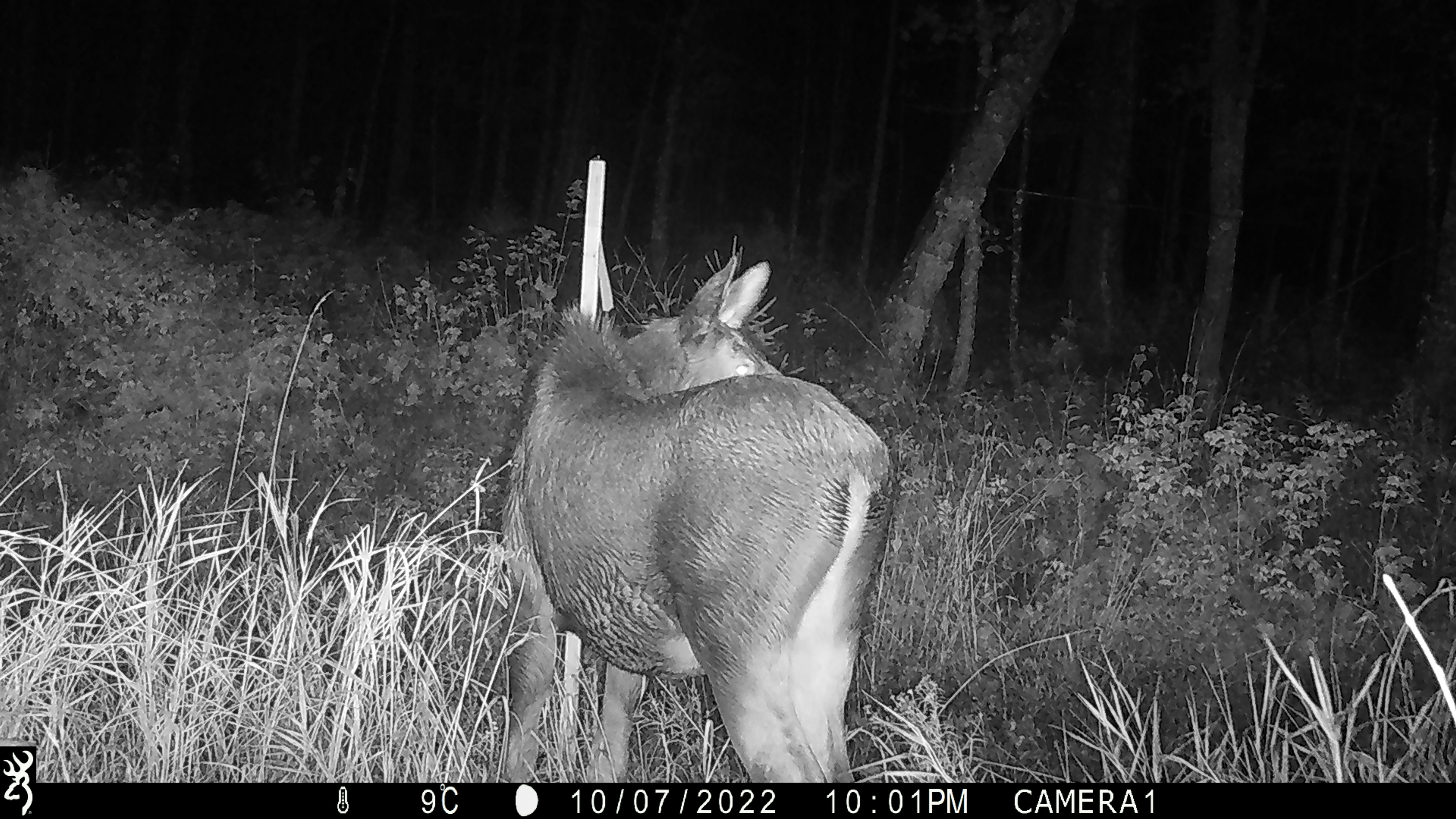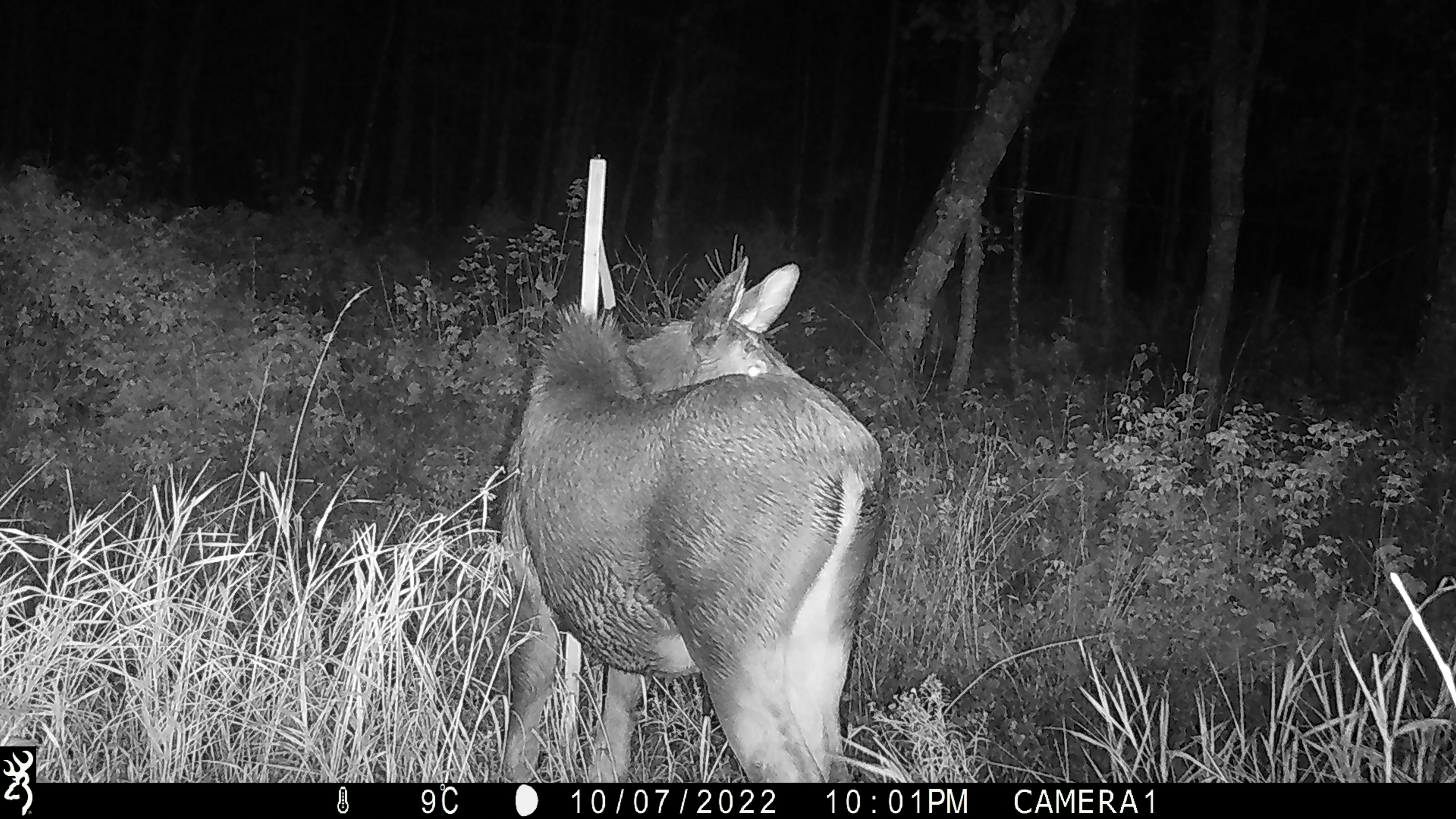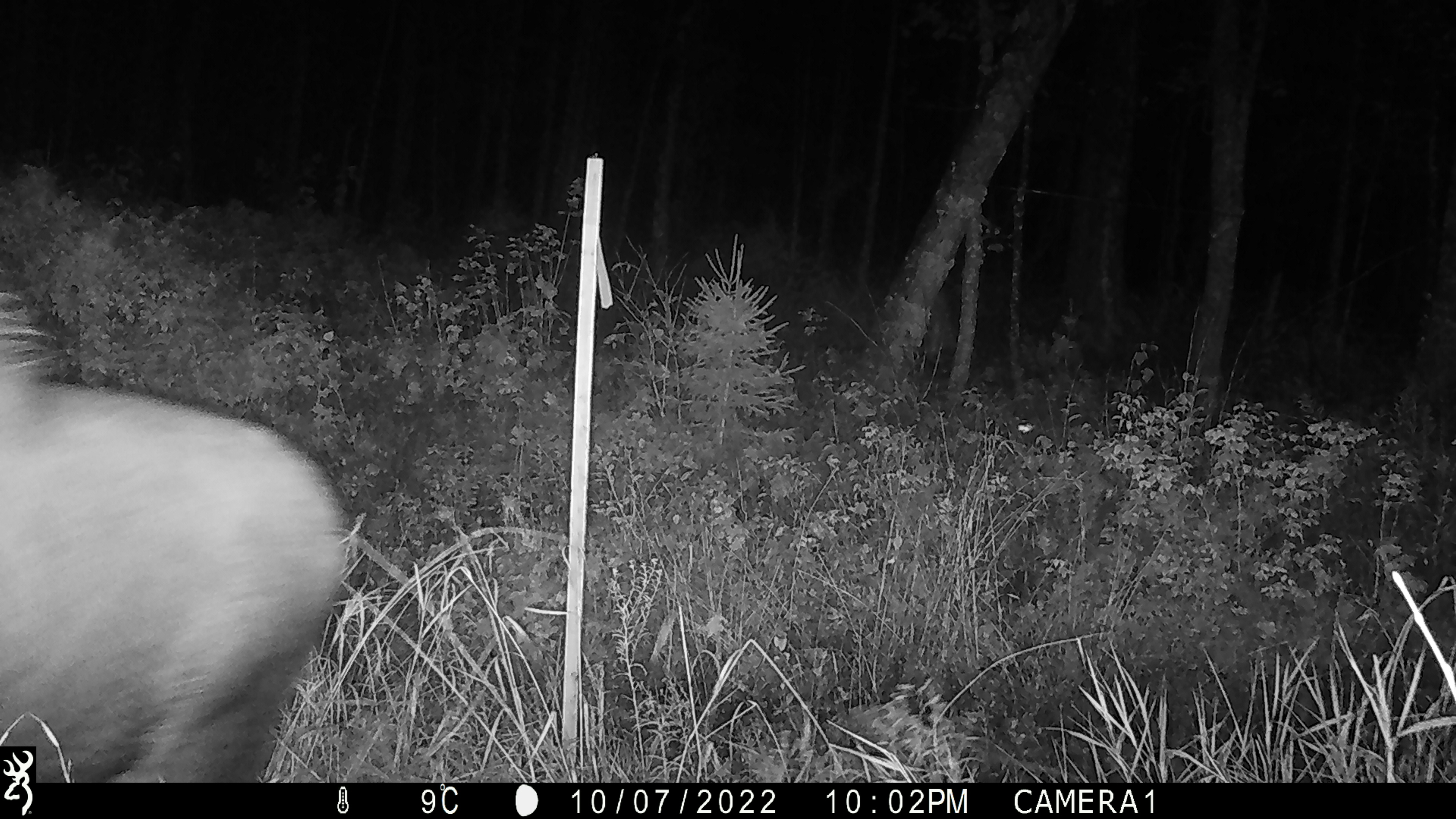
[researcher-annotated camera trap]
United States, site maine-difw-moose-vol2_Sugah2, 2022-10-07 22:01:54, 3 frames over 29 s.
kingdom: Animalia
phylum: Chordata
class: Mammalia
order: Artiodactyla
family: Cervidae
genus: Alces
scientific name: Alces alces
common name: moose